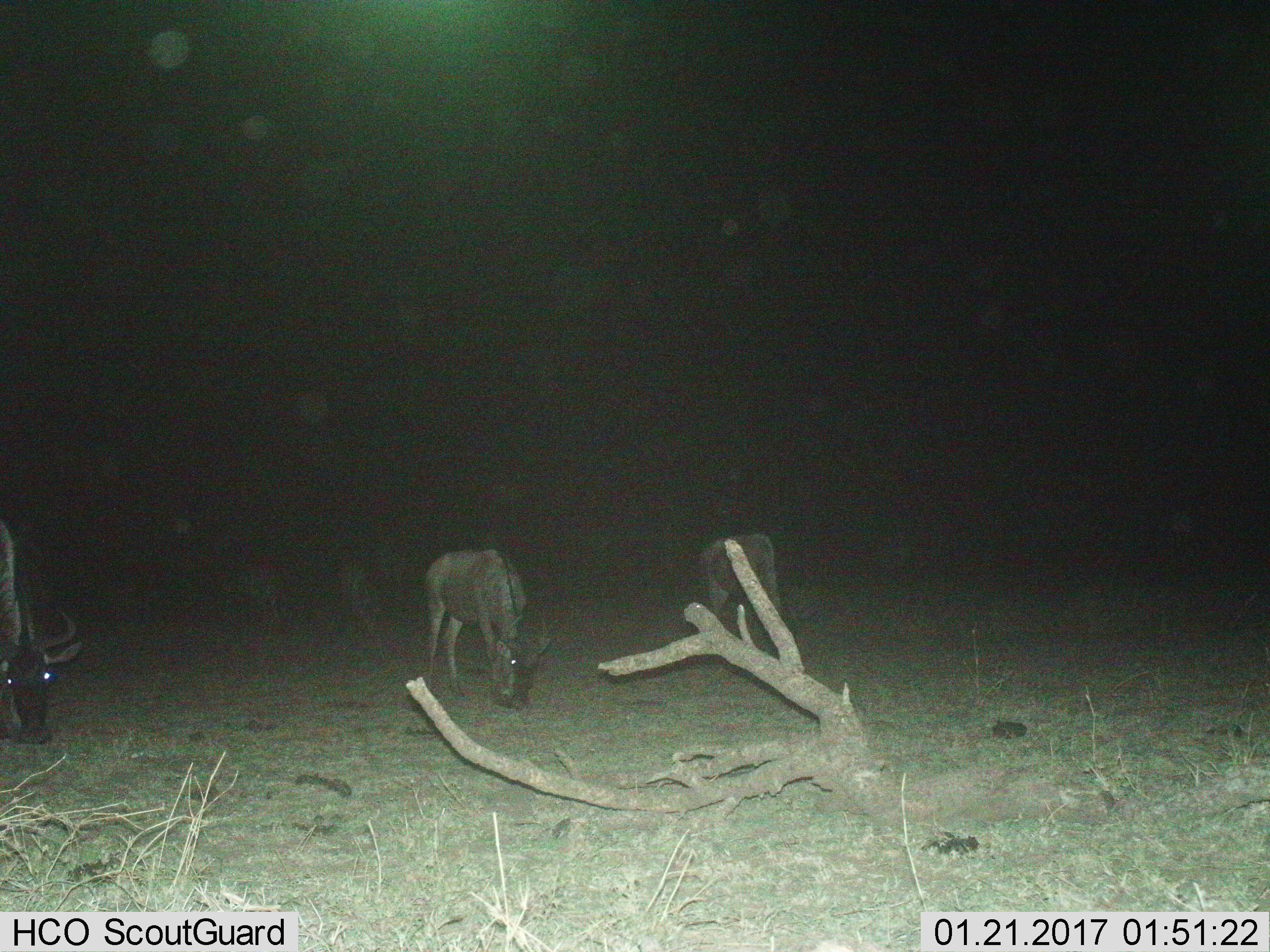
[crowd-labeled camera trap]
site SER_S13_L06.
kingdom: Animalia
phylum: Chordata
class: Mammalia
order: Artiodactyla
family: Bovidae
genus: Connochaetes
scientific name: Connochaetes taurinus taurinus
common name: blue wildebeest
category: wildebeestblue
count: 3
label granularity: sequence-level